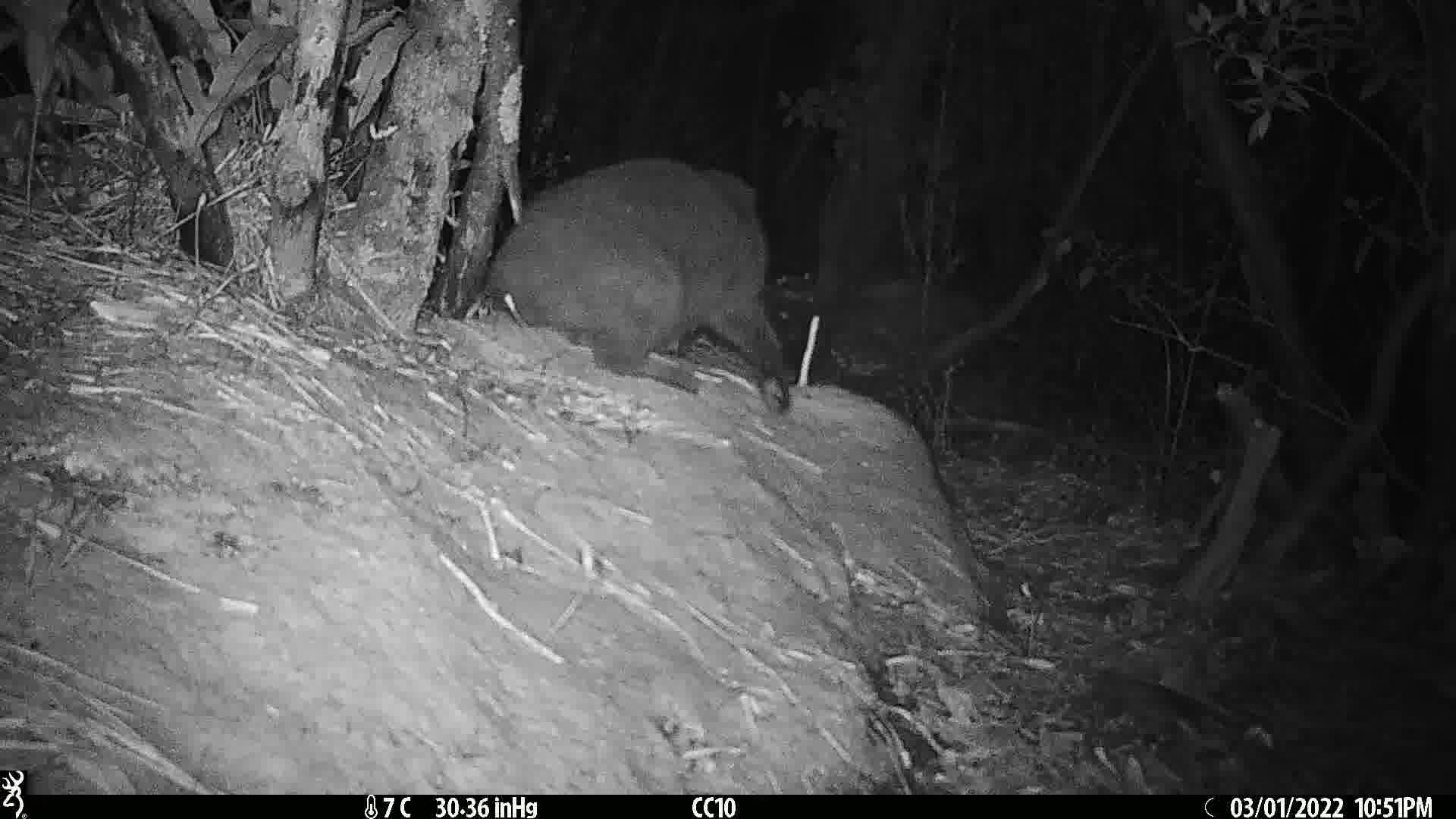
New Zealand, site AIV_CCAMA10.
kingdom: Animalia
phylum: Chordata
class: Mammalia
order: Carnivora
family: Felidae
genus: Felis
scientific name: Felis catus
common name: domestic cat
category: cat